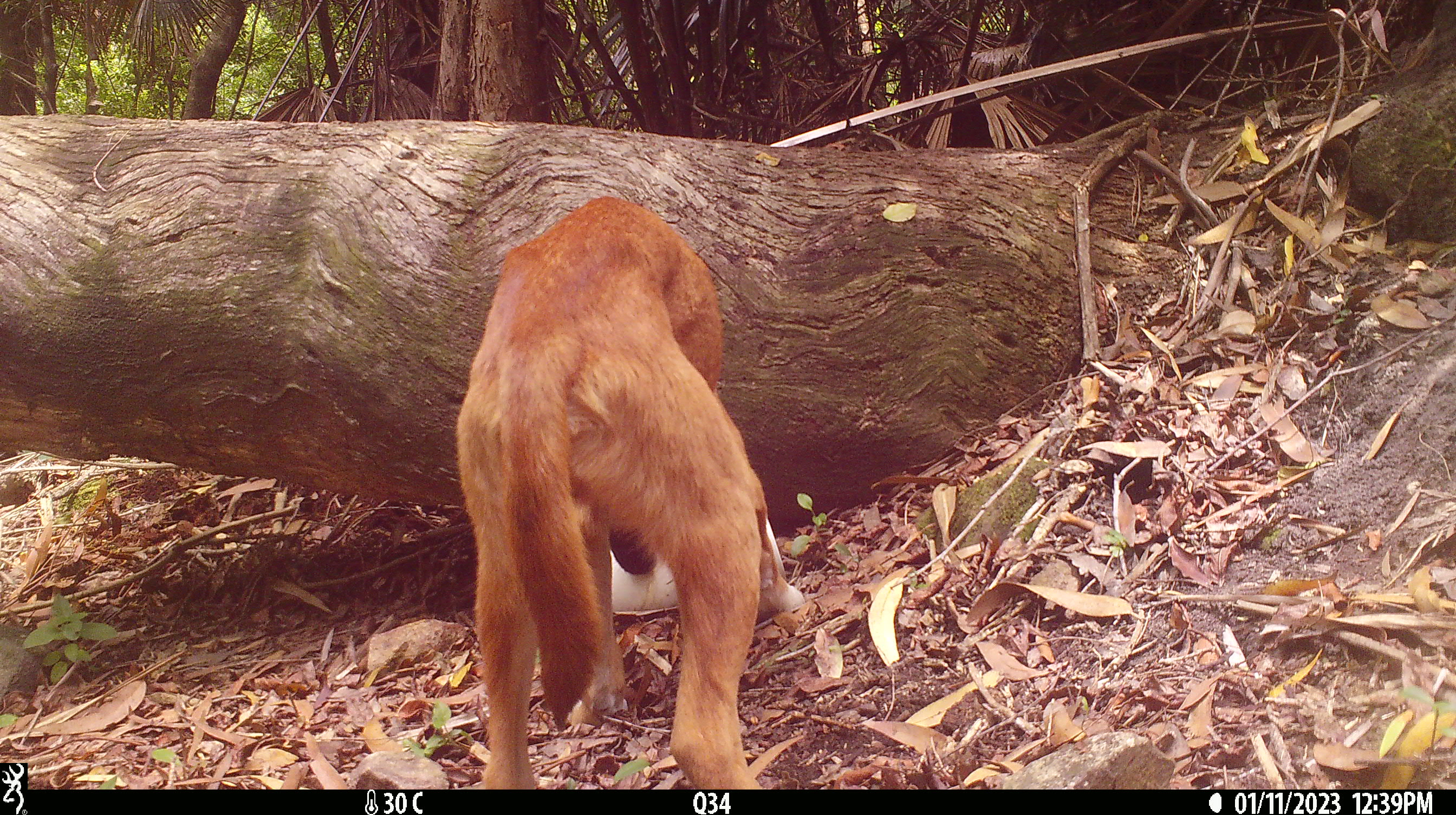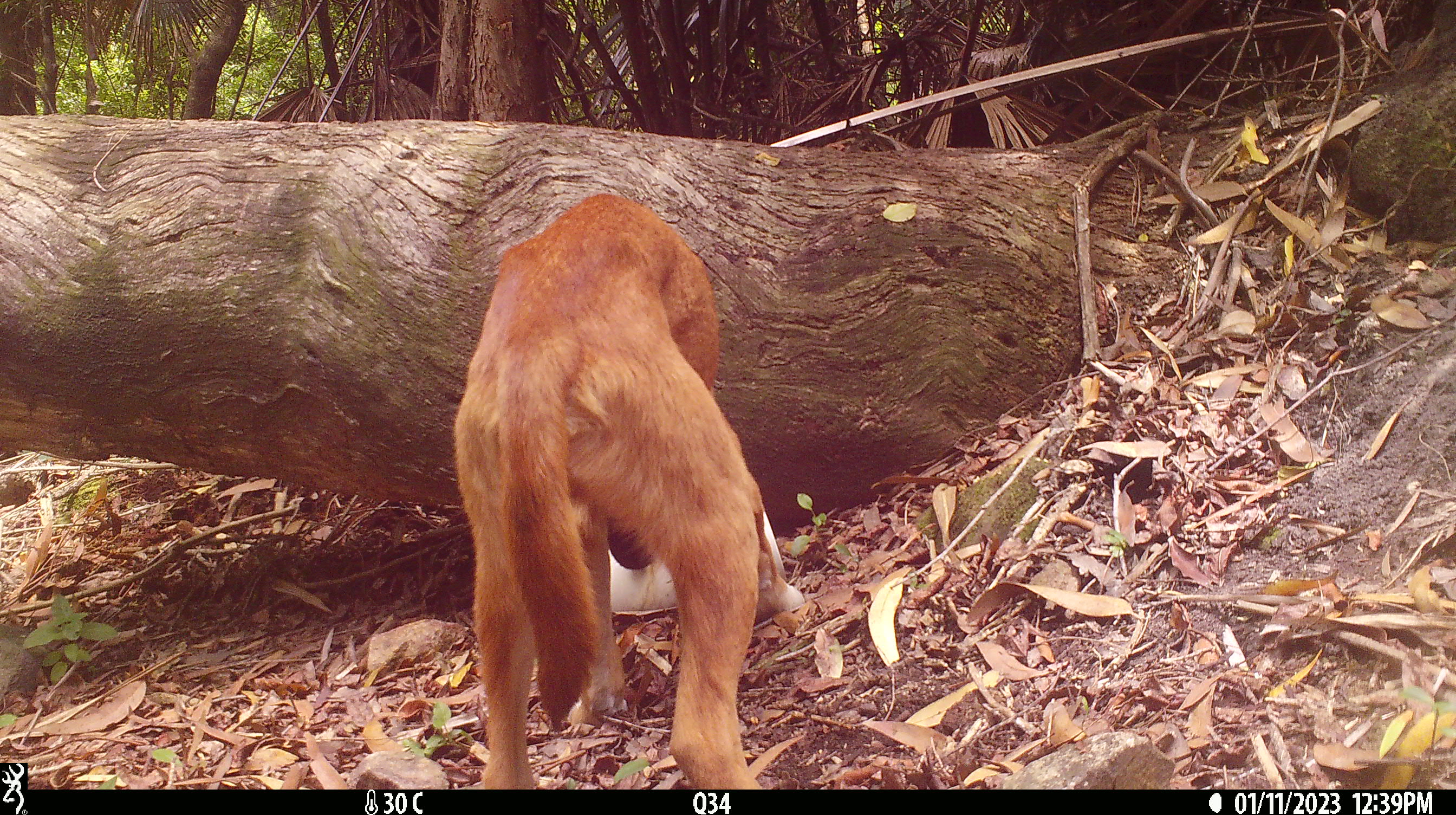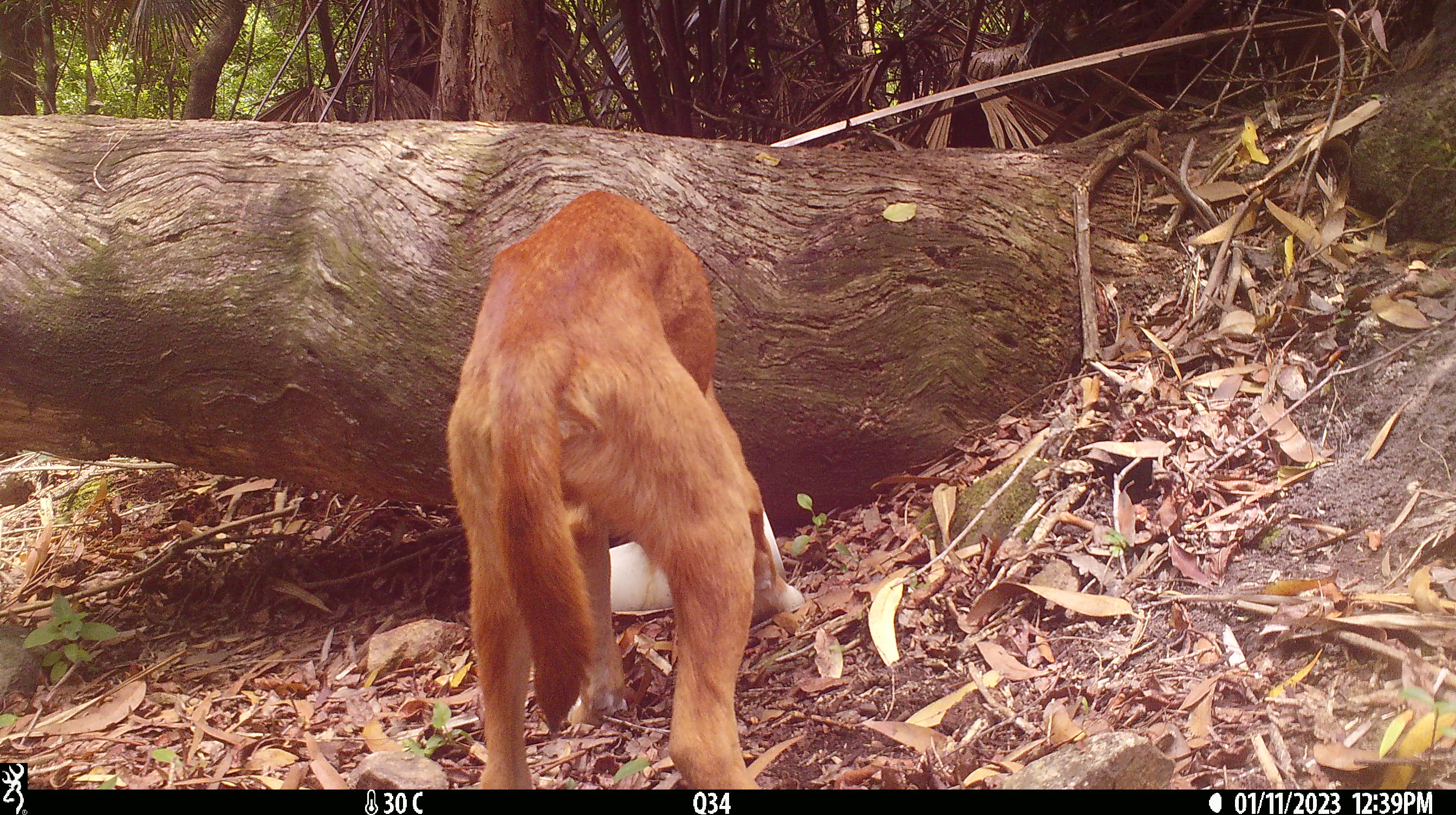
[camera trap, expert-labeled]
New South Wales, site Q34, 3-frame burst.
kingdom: Animalia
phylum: Chordata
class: Mammalia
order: Carnivora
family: Canidae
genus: Canis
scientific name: Canis familiaris dingo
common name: dingo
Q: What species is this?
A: Dingo (Canis familiaris dingo).